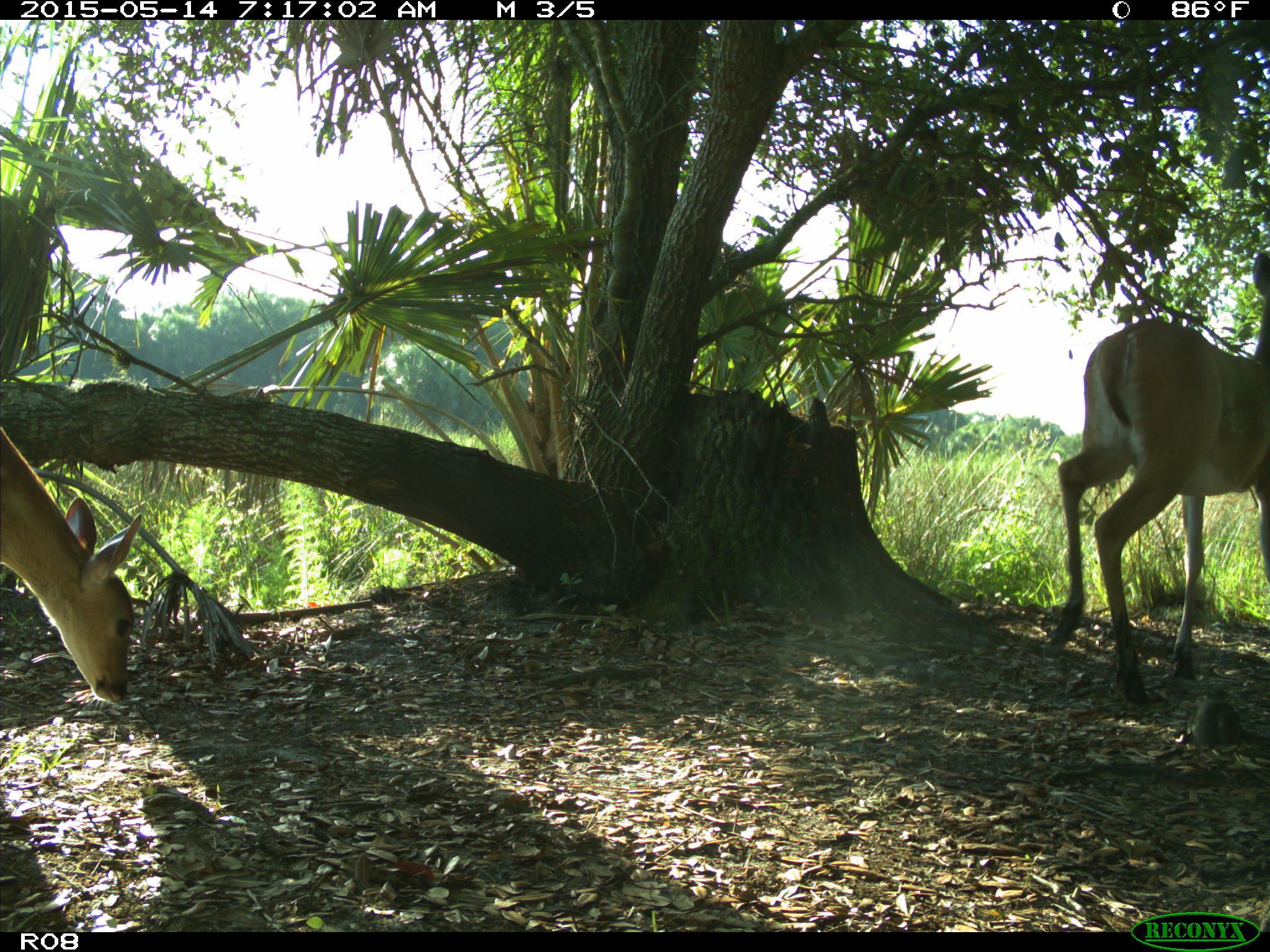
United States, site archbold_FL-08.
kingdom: Animalia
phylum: Chordata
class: Mammalia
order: Artiodactyla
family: Cervidae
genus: Odocoileus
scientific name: Odocoileus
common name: deer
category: unidentified deer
Unidentified deer (deer) (Odocoileus).